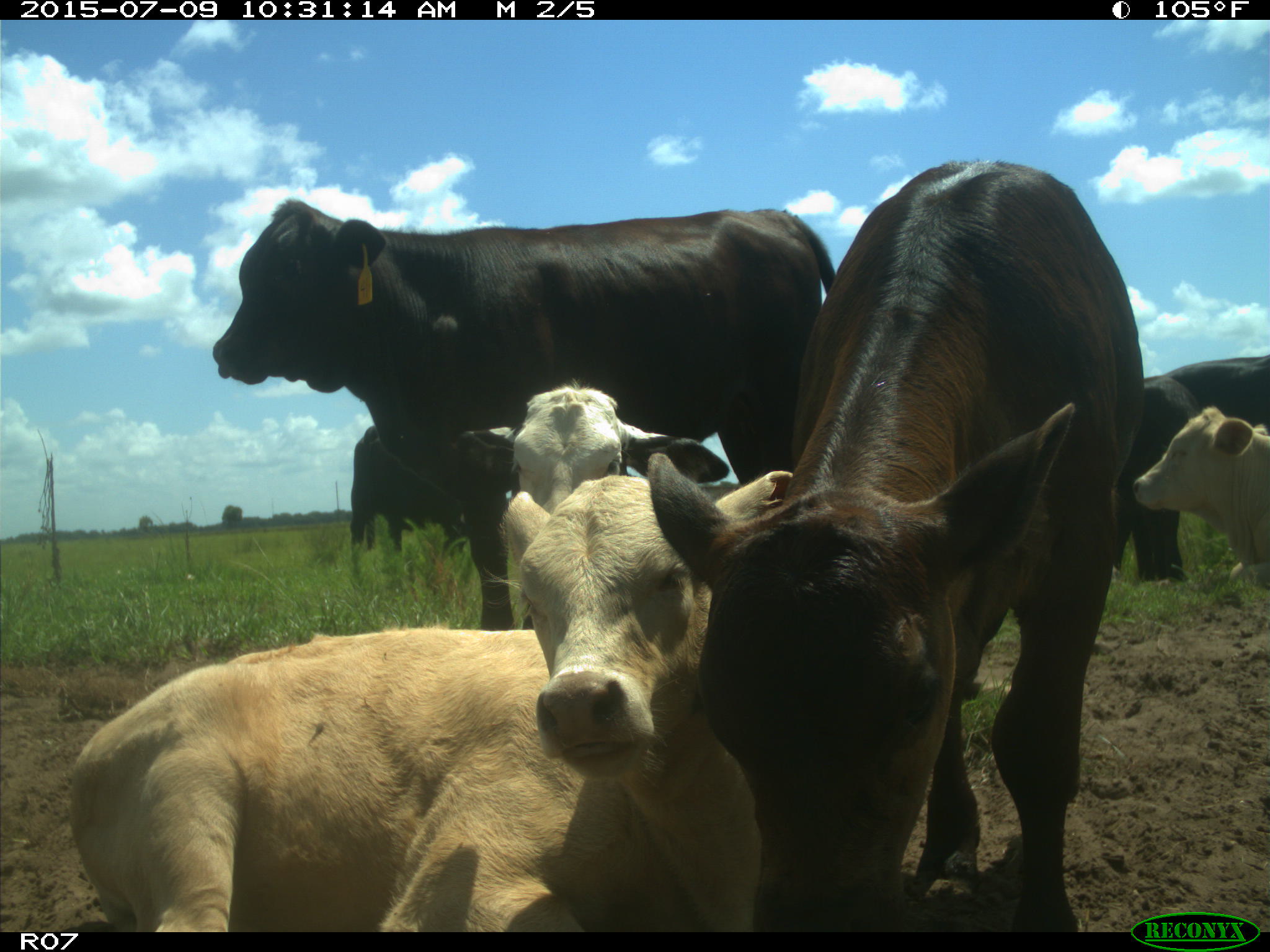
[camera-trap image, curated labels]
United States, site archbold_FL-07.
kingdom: Animalia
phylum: Chordata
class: Mammalia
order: Artiodactyla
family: Bovidae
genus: Bos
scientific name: Bos taurus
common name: domestic cow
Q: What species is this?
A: Bos taurus (domestic cow).